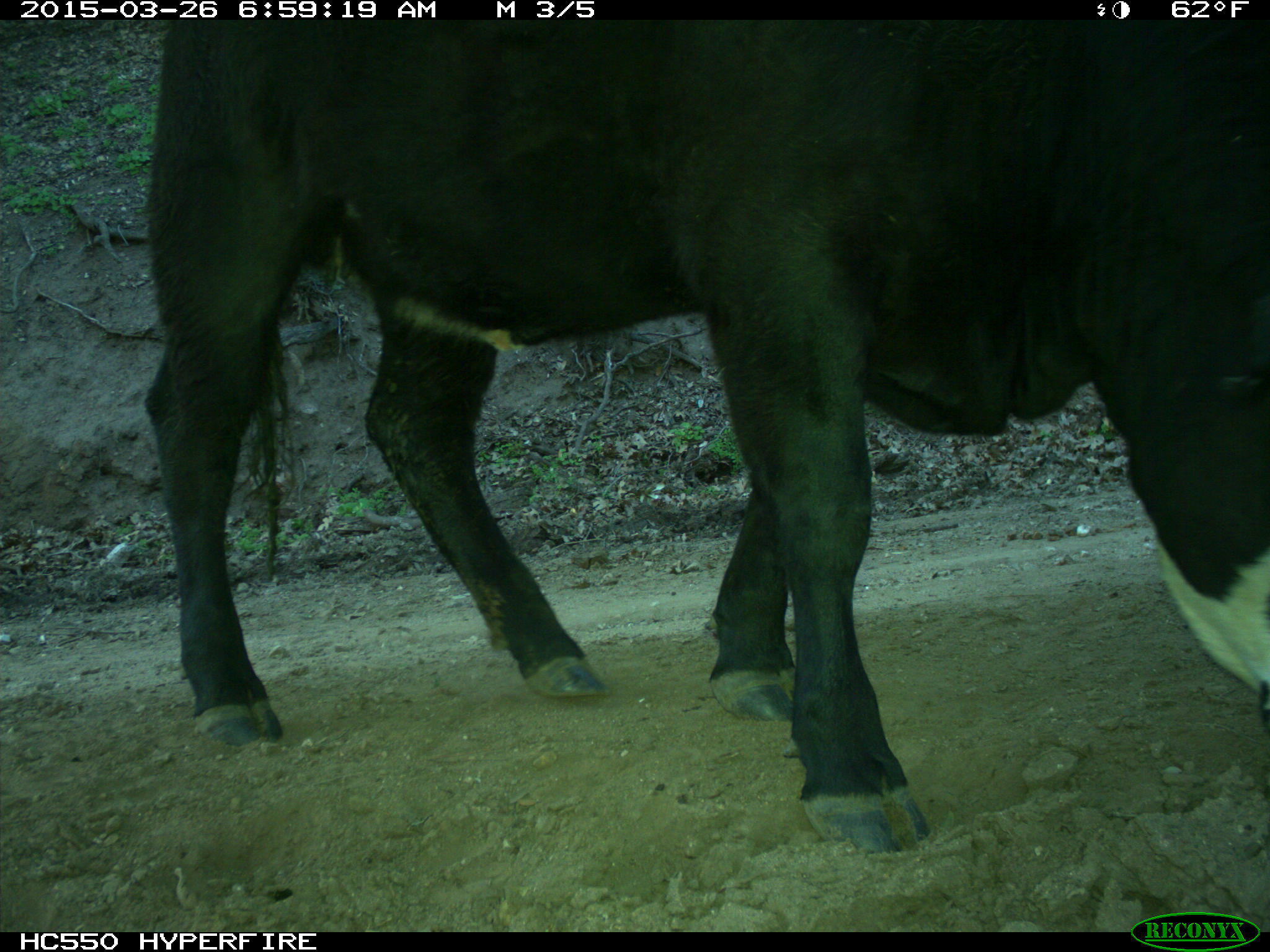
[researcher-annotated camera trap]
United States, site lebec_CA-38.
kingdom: Animalia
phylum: Chordata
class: Mammalia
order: Artiodactyla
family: Bovidae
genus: Bos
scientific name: Bos taurus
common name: domestic cow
Bos taurus (domestic cow).